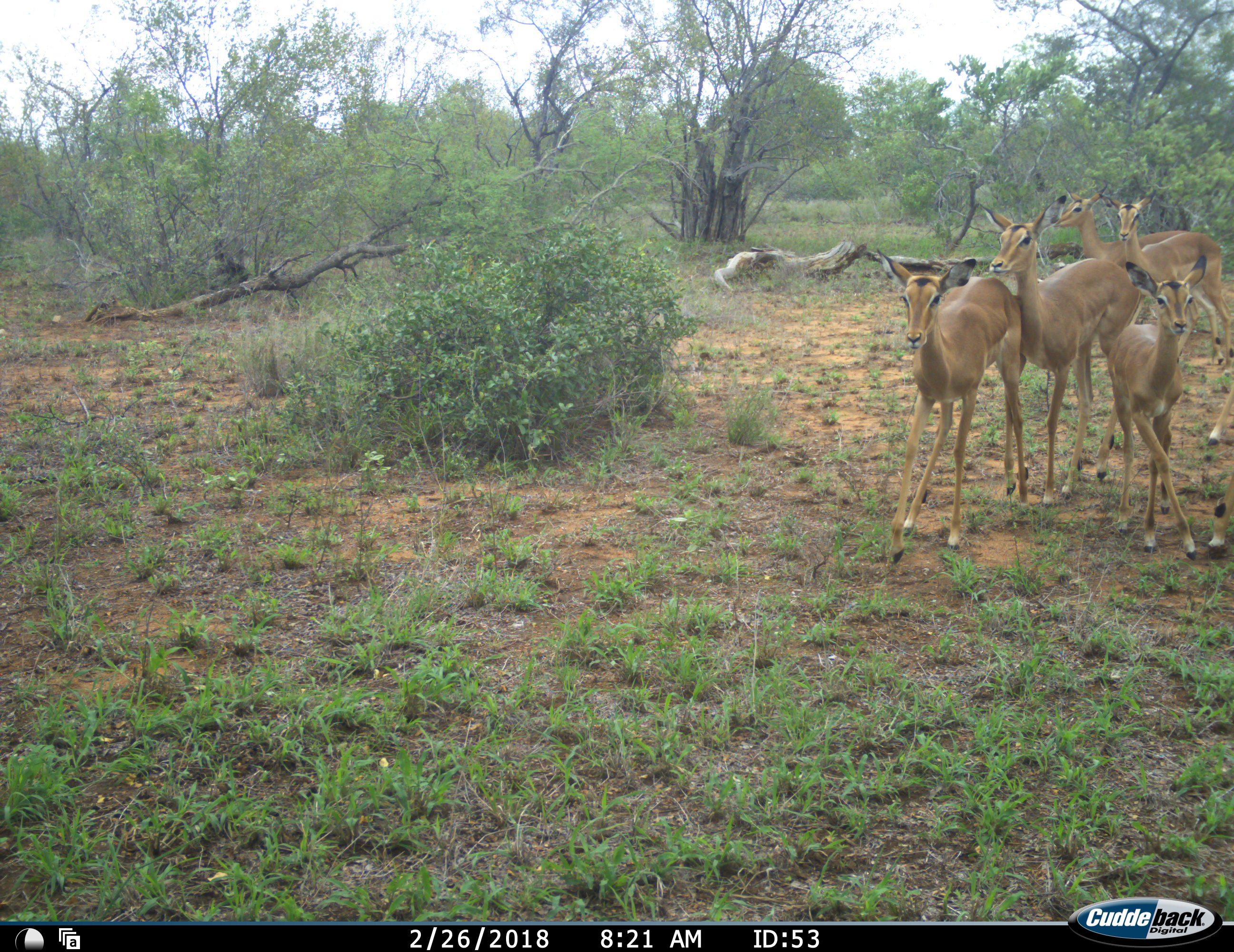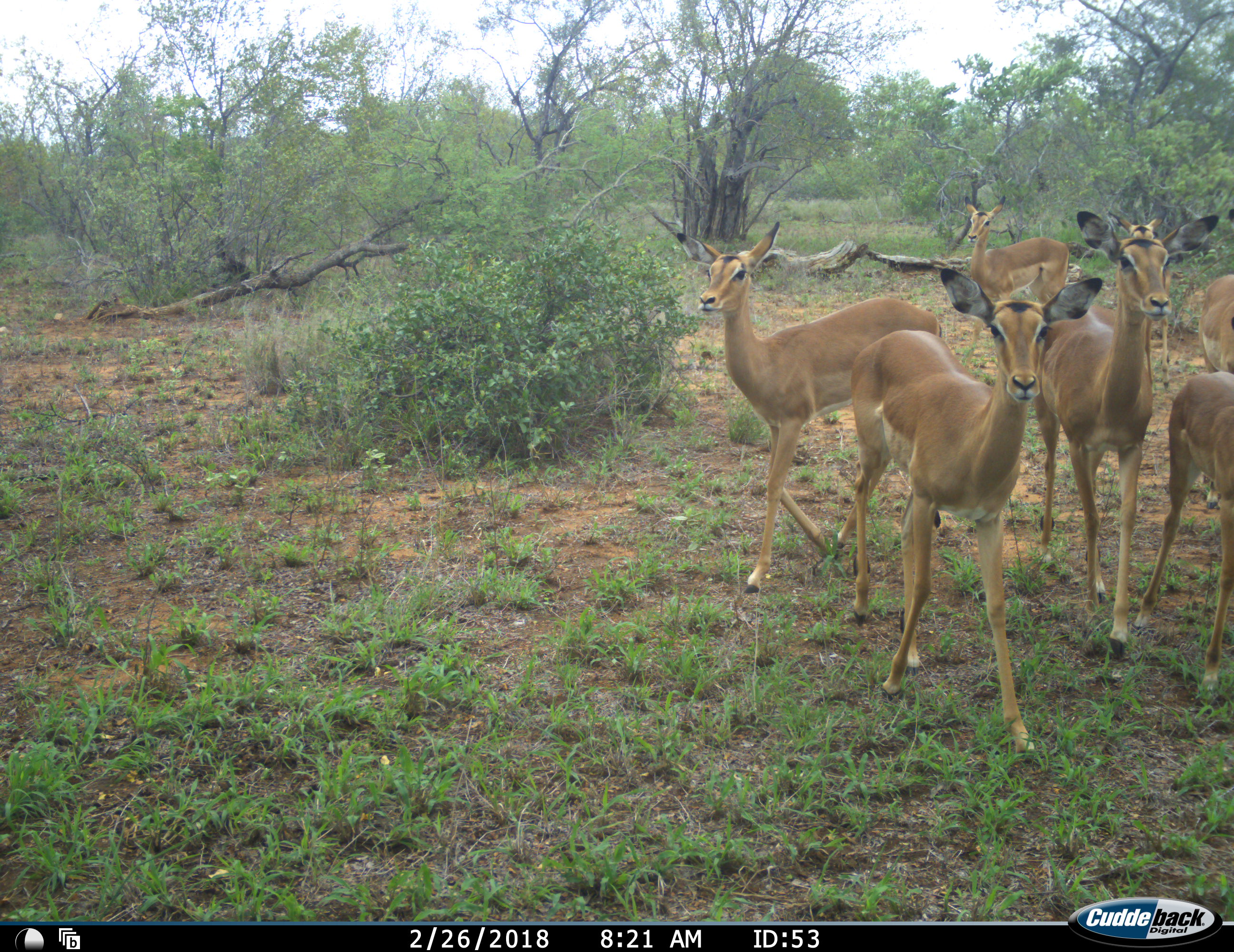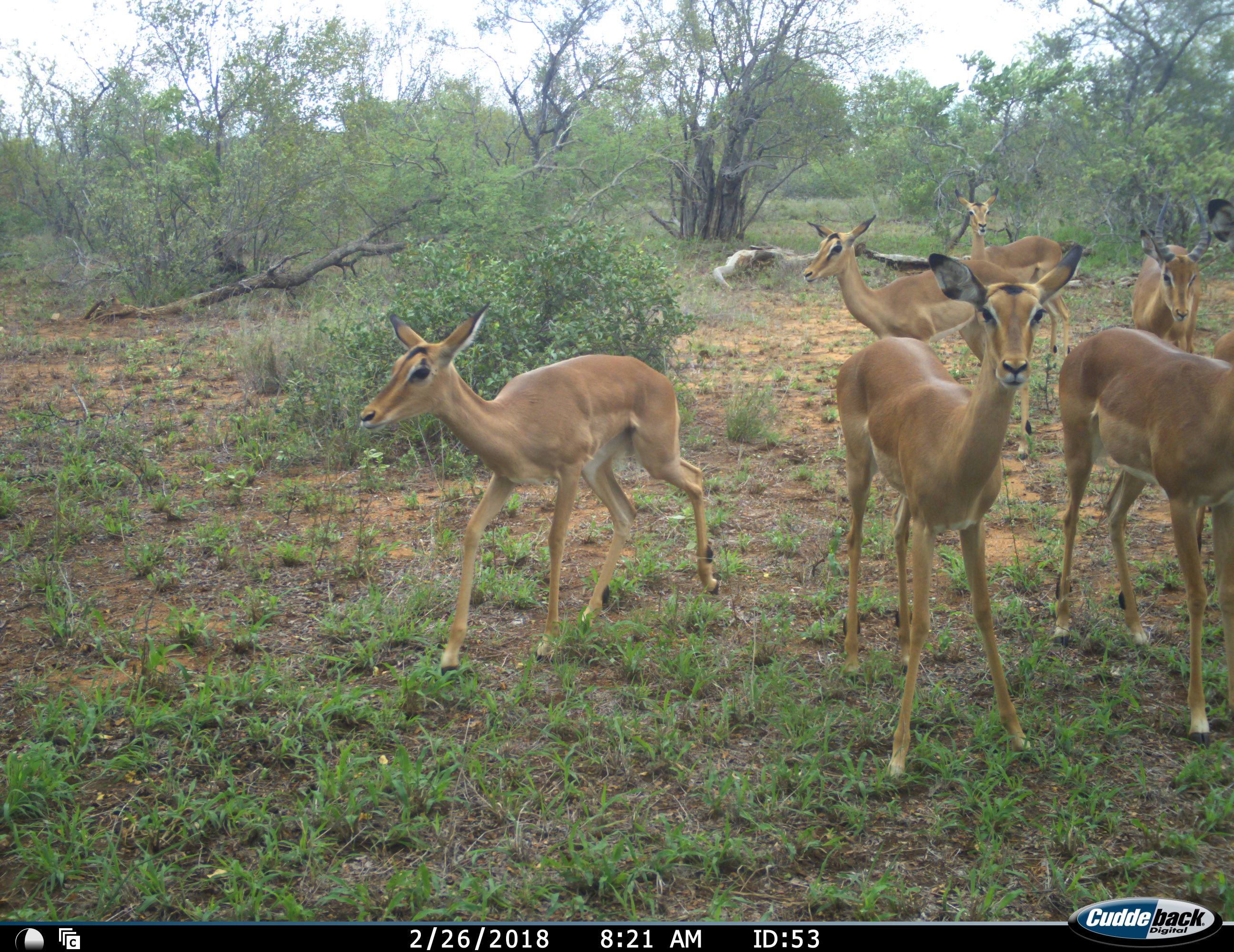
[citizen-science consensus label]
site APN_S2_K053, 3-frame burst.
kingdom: Animalia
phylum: Chordata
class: Mammalia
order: Artiodactyla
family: Bovidae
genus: Aepyceros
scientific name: Aepyceros melampus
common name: impala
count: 7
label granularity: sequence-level